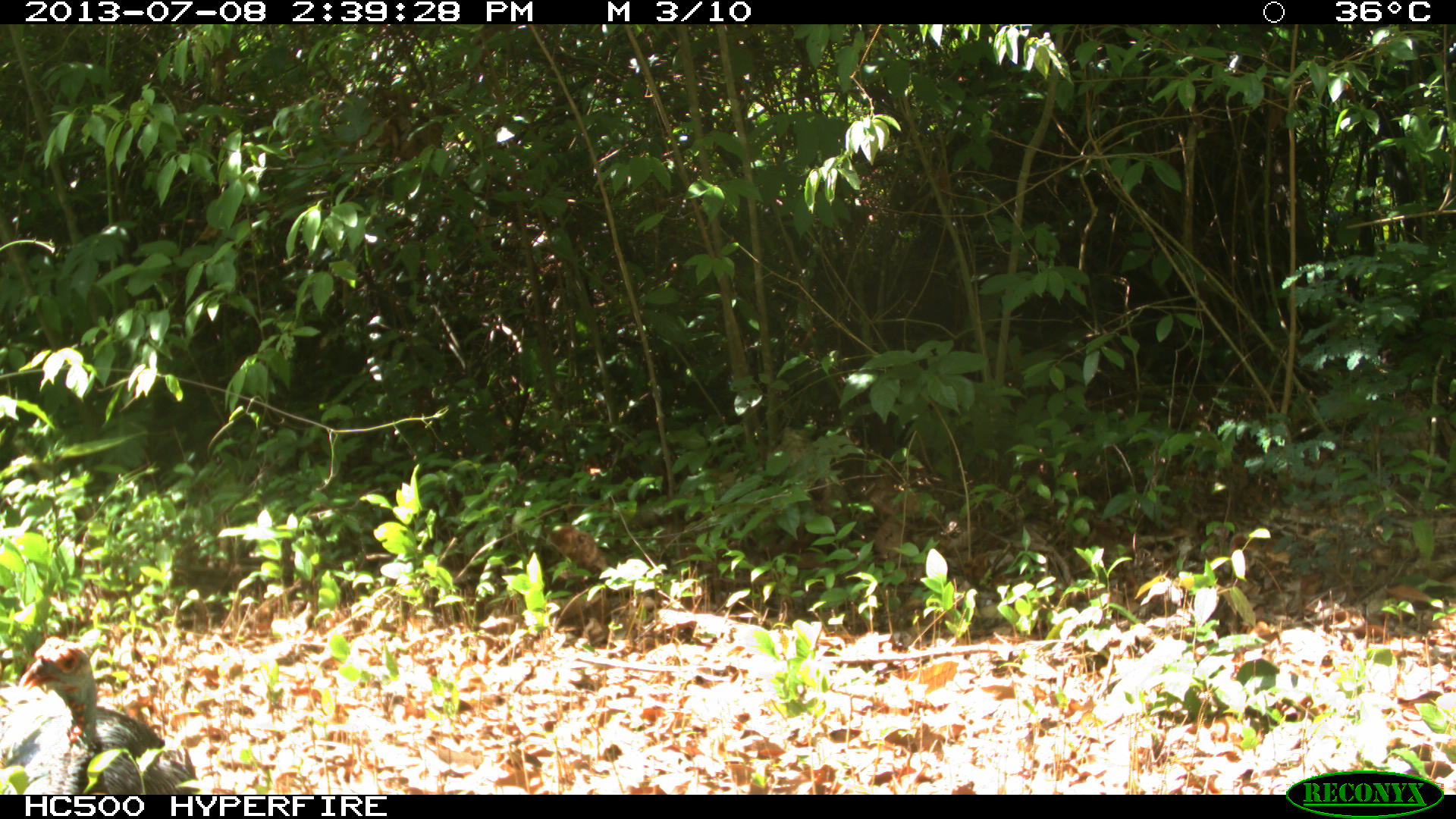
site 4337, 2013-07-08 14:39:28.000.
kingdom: Animalia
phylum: Chordata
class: Aves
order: Galliformes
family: Phasianidae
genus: Meleagris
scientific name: Meleagris ocellata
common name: ocellated turkey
Meleagris ocellata (ocellated turkey), count 1, sex female.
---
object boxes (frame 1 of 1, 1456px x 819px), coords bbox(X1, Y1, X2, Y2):
meleagris ocellata: bbox(0, 635, 199, 795); bbox(548, 521, 615, 583)